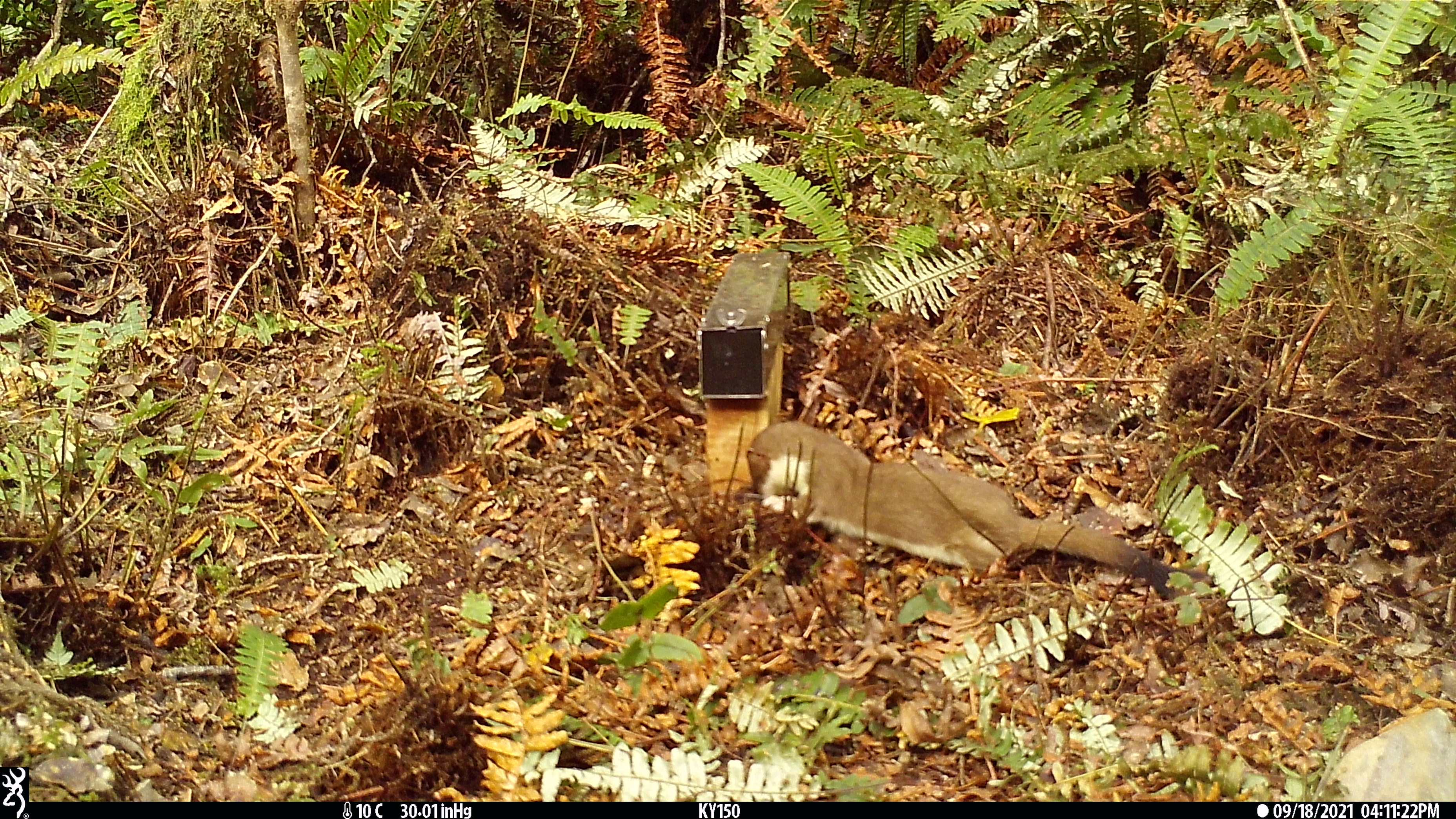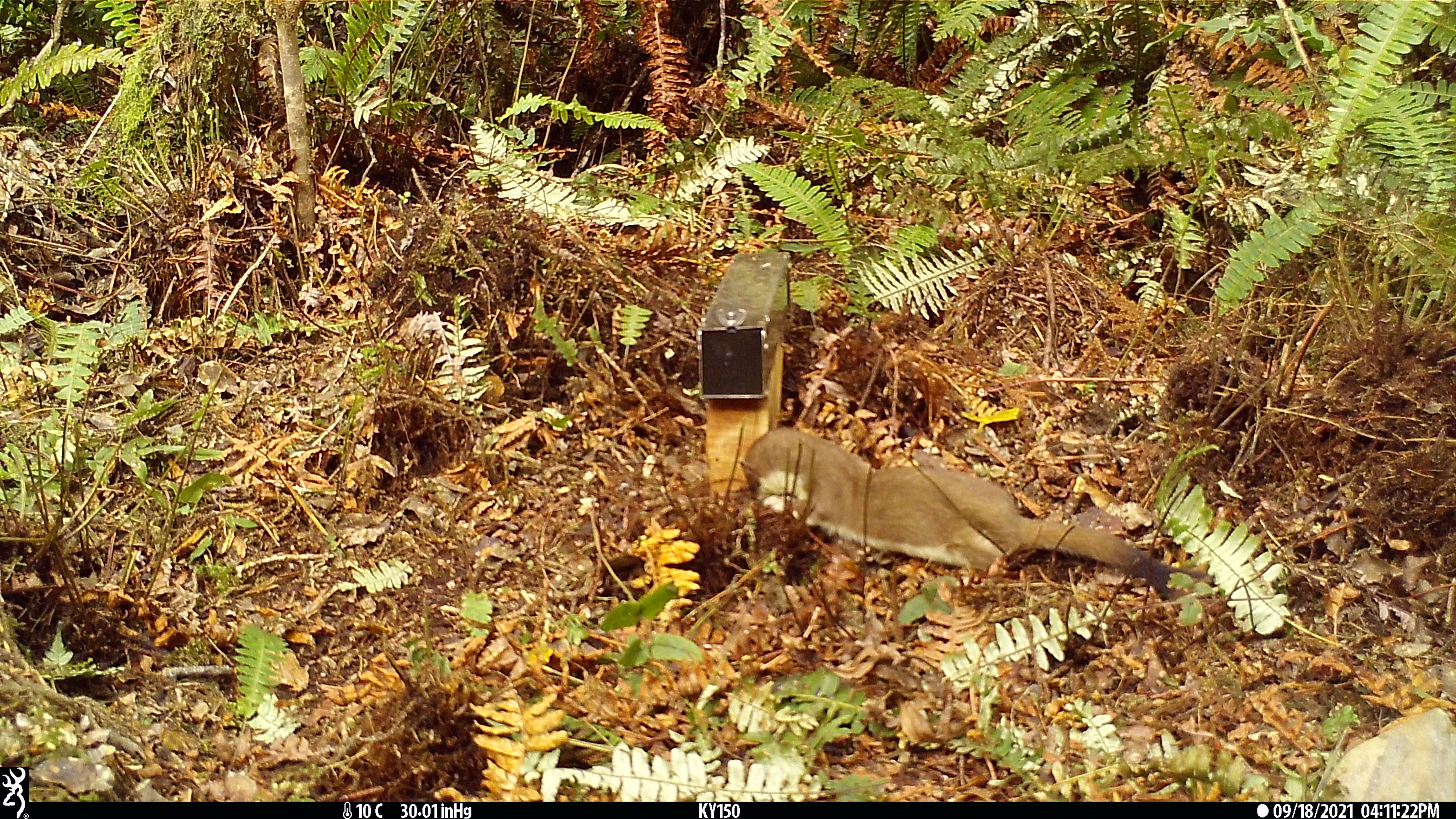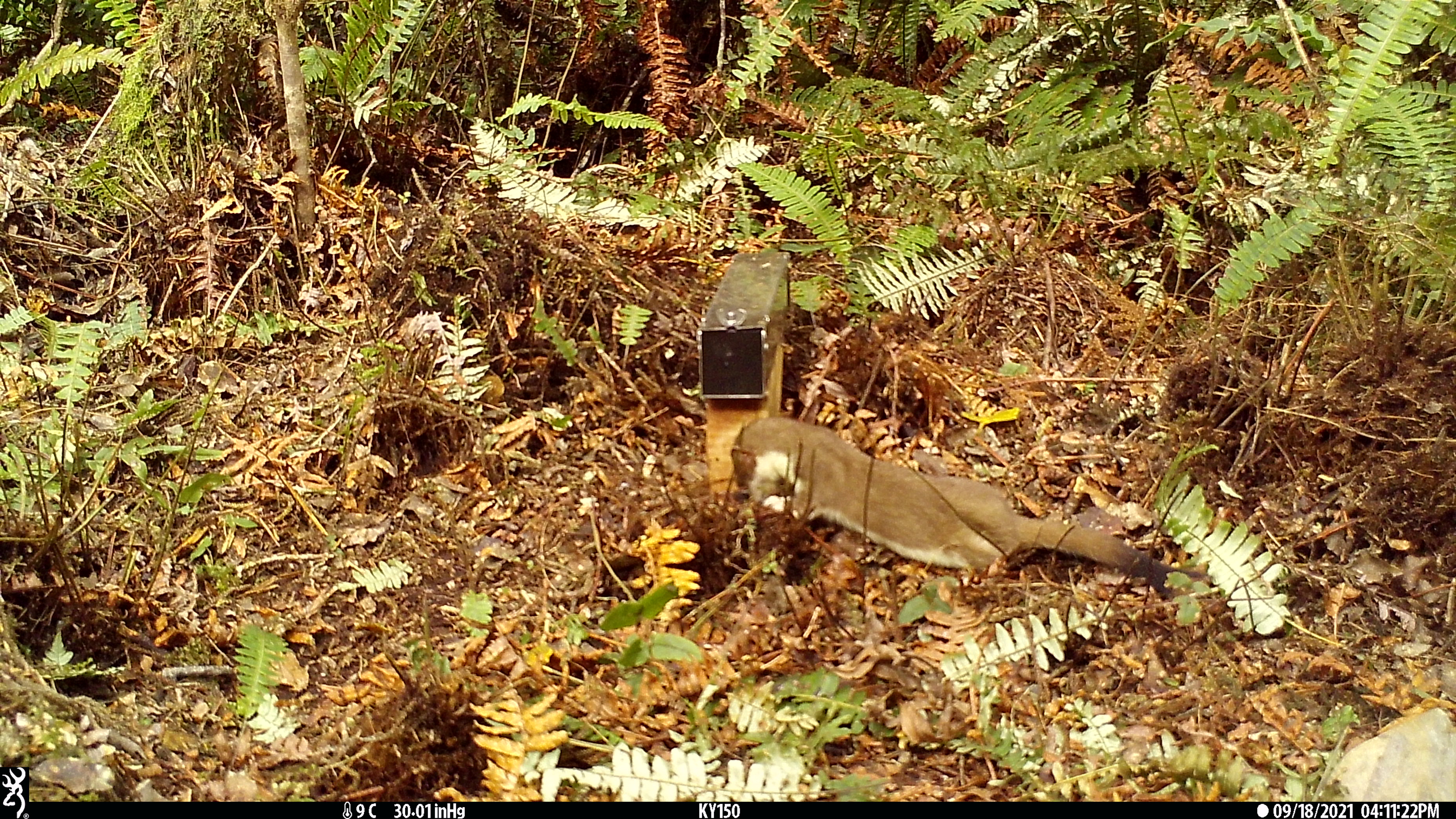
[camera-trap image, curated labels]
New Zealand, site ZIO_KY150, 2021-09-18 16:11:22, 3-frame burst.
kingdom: Animalia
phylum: Chordata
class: Mammalia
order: Carnivora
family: Mustelidae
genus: Mustela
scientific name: Mustela erminea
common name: stoat